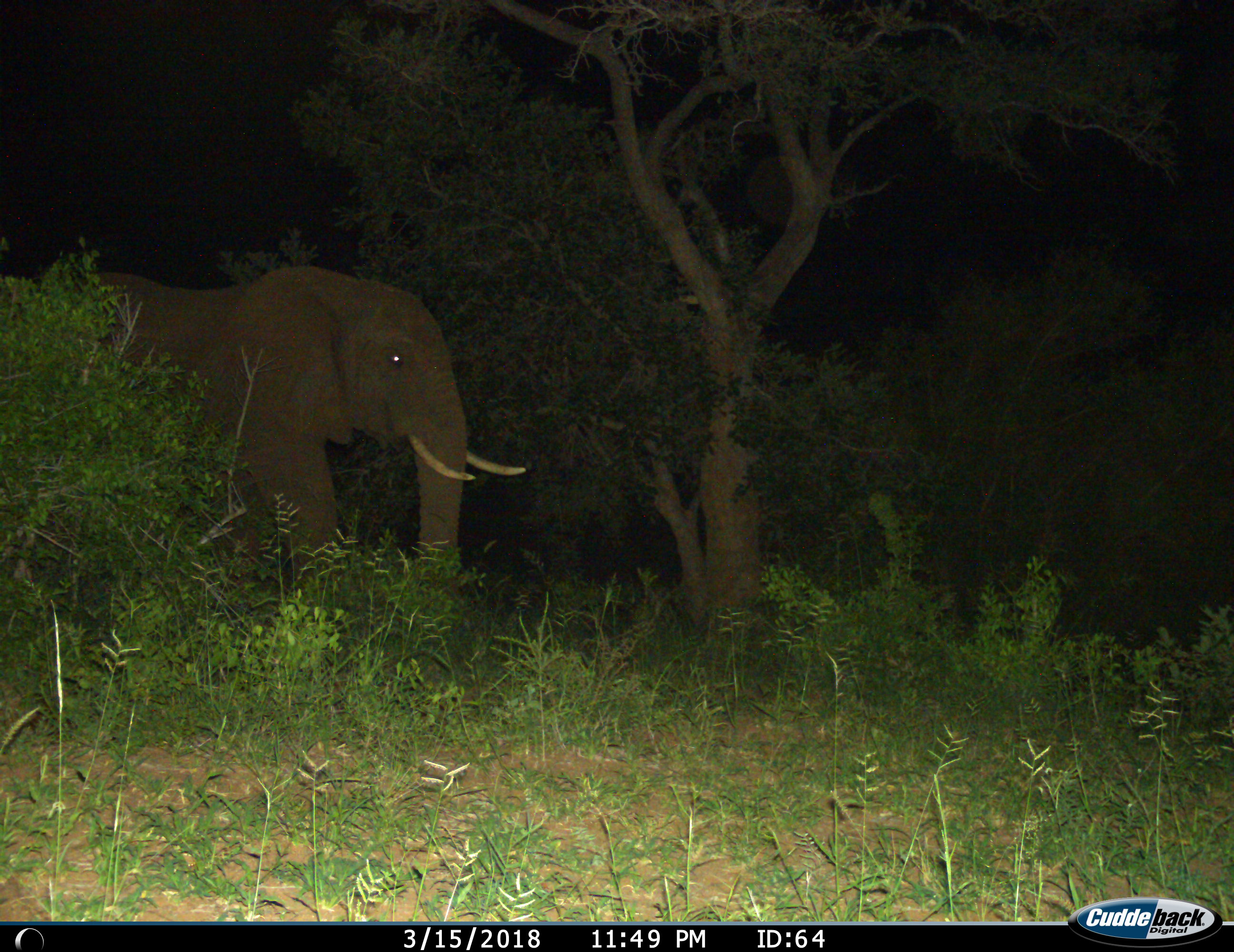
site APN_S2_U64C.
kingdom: Animalia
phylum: Chordata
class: Mammalia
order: Proboscidea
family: Elephantidae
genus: Loxodonta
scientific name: Loxodonta africana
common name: african bush elephant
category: elephant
Elephant (african bush elephant) (Loxodonta africana), count 1. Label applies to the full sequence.